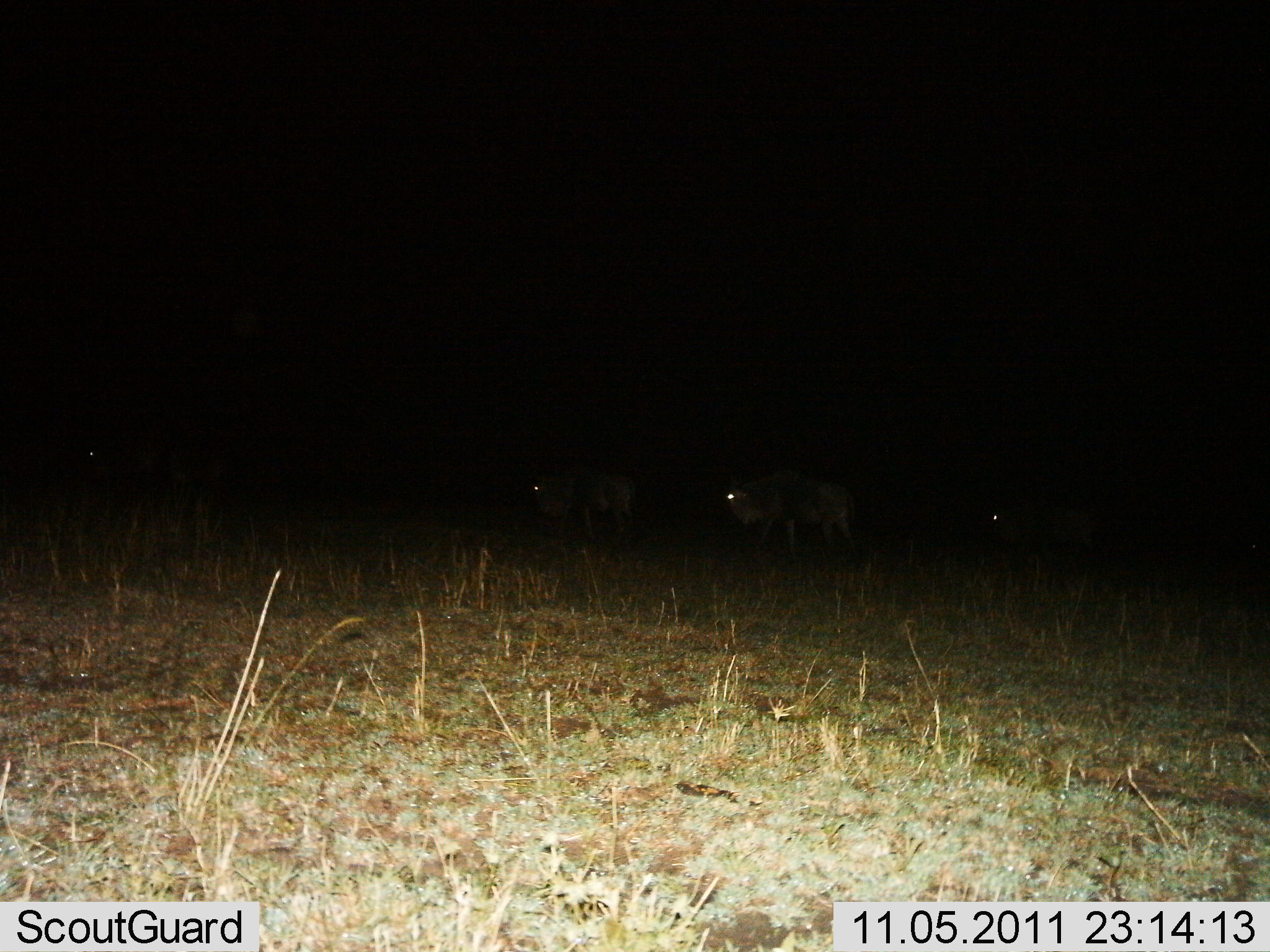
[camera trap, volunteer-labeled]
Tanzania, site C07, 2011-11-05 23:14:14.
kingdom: Animalia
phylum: Chordata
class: Mammalia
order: Artiodactyla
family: Bovidae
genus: Connochaetes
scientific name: Connochaetes taurinus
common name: blue wildebeest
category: wildebeest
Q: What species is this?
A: Wildebeest (blue wildebeest) (Connochaetes taurinus).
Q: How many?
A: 4.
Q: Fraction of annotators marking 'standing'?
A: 10%.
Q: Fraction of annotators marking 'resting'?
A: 0%.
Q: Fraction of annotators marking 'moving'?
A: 90%.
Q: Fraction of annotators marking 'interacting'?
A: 0%.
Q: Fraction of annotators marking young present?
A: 0%.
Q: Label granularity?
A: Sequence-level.